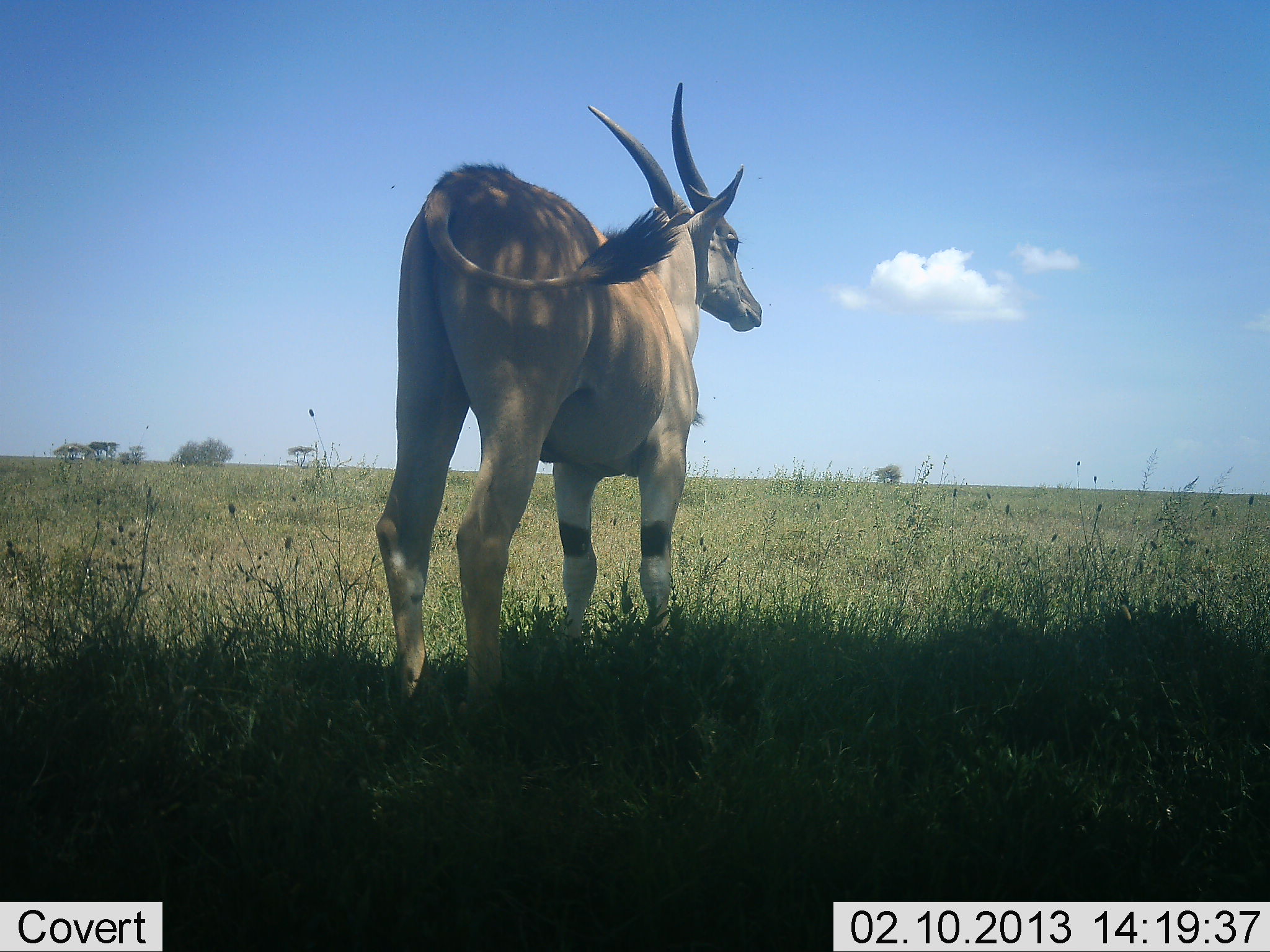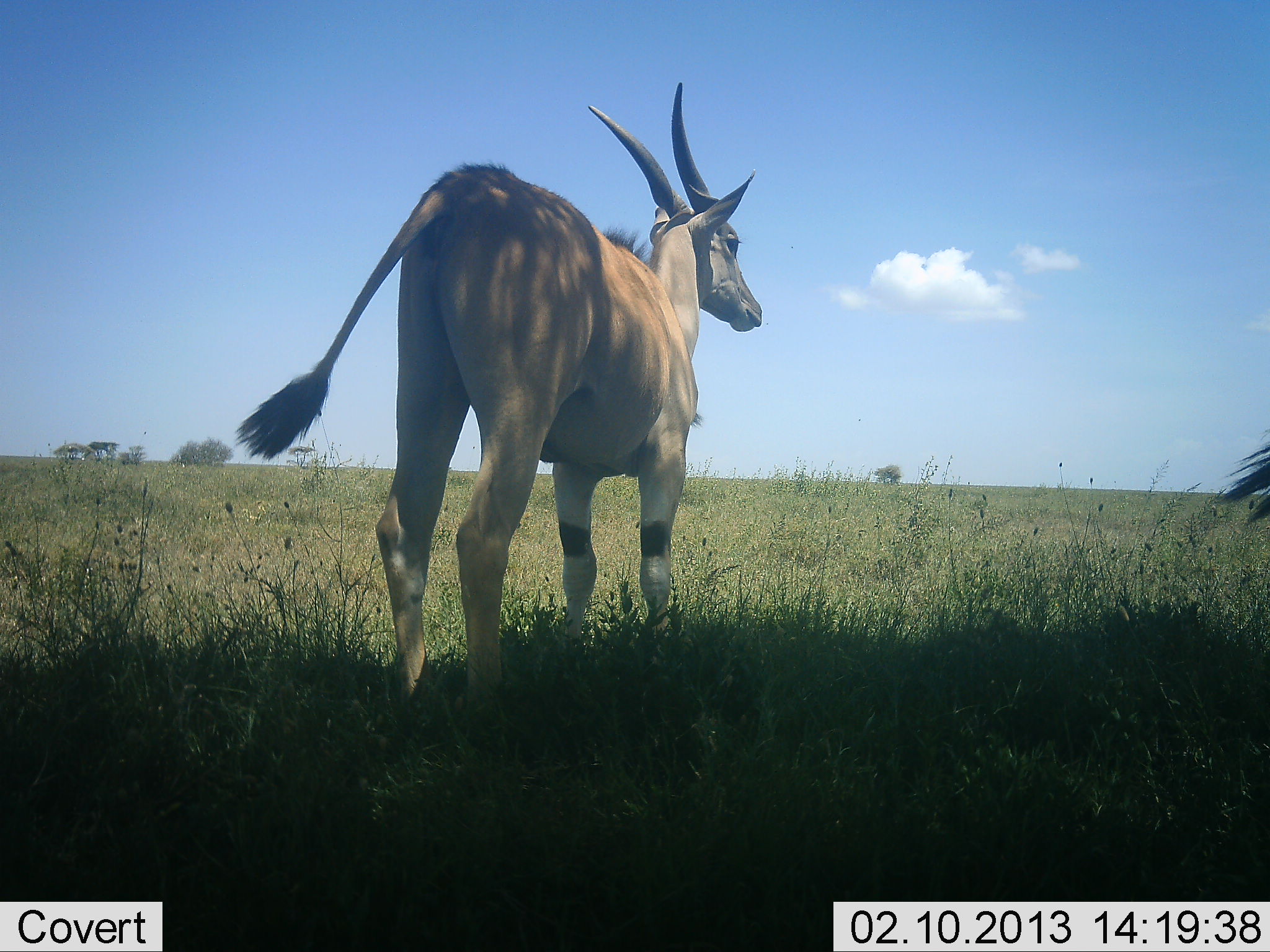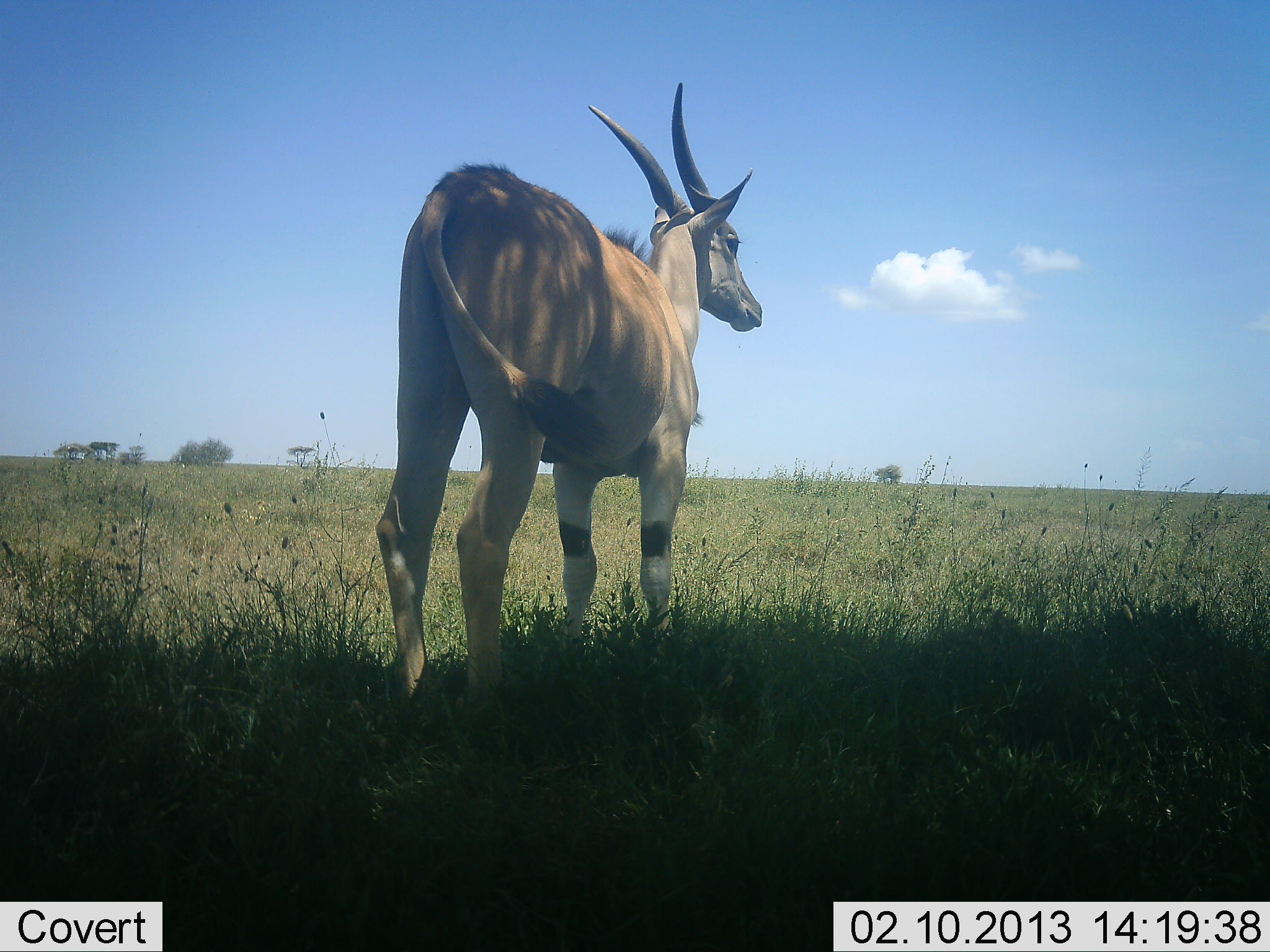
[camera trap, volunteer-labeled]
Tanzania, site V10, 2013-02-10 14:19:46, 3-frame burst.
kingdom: Animalia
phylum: Chordata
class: Mammalia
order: Artiodactyla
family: Bovidae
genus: Tragelaphus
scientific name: Tragelaphus oryx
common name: eland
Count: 2.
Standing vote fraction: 100%.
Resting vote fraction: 0%.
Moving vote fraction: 0%.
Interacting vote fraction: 0%.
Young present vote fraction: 7%.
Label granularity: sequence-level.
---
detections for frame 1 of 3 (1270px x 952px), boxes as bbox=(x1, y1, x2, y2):
animal: bbox=(354, 76, 770, 759)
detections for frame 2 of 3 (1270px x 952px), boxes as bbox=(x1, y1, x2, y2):
animal: bbox=(233, 81, 765, 739); bbox=(1215, 425, 1268, 535)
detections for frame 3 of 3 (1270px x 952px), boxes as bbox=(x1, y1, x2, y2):
animal: bbox=(365, 81, 766, 751)